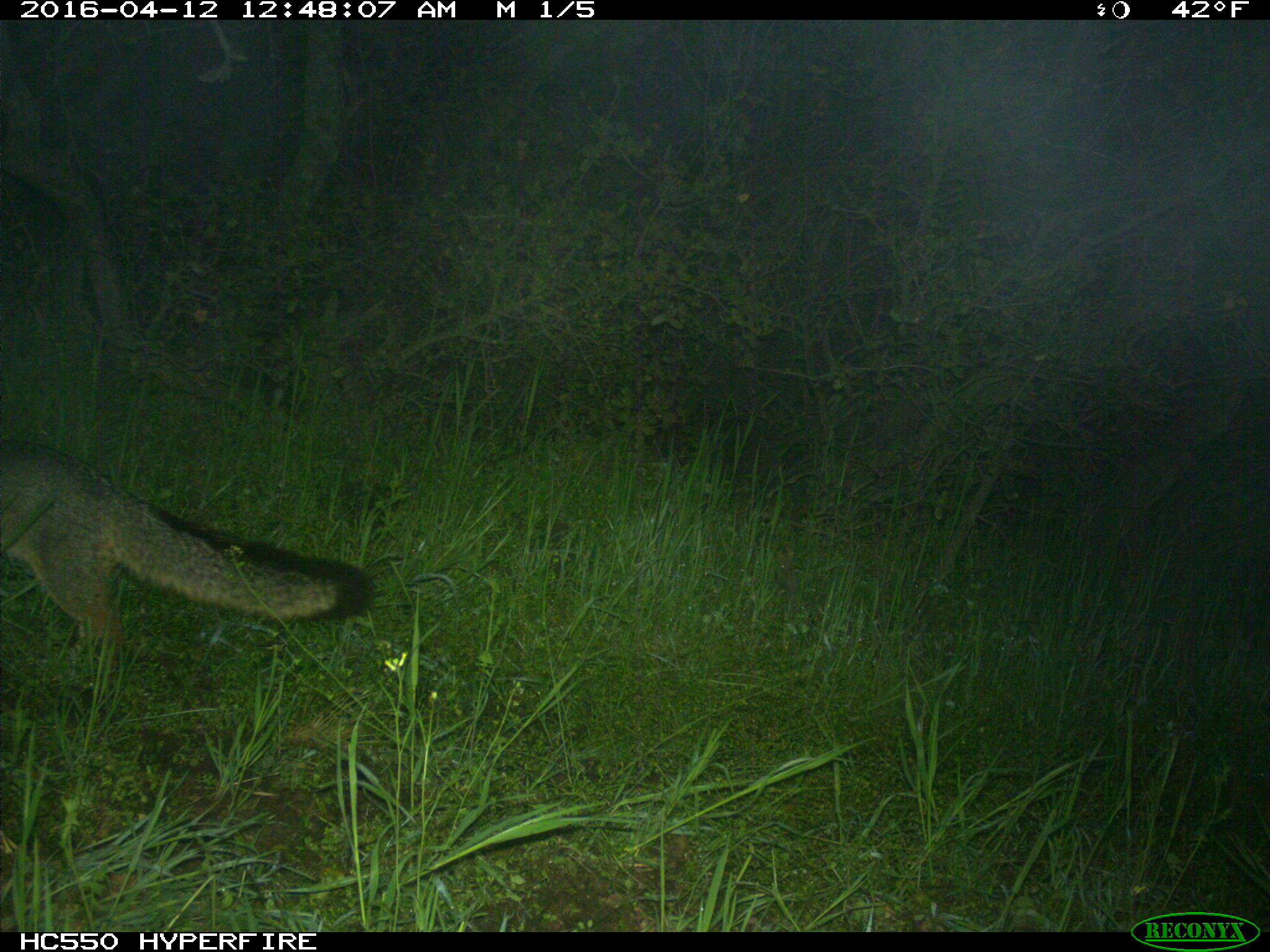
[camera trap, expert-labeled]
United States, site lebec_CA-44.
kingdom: Animalia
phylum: Chordata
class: Mammalia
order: Carnivora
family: Canidae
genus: Urocyon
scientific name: Urocyon cinereoargenteus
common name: gray fox